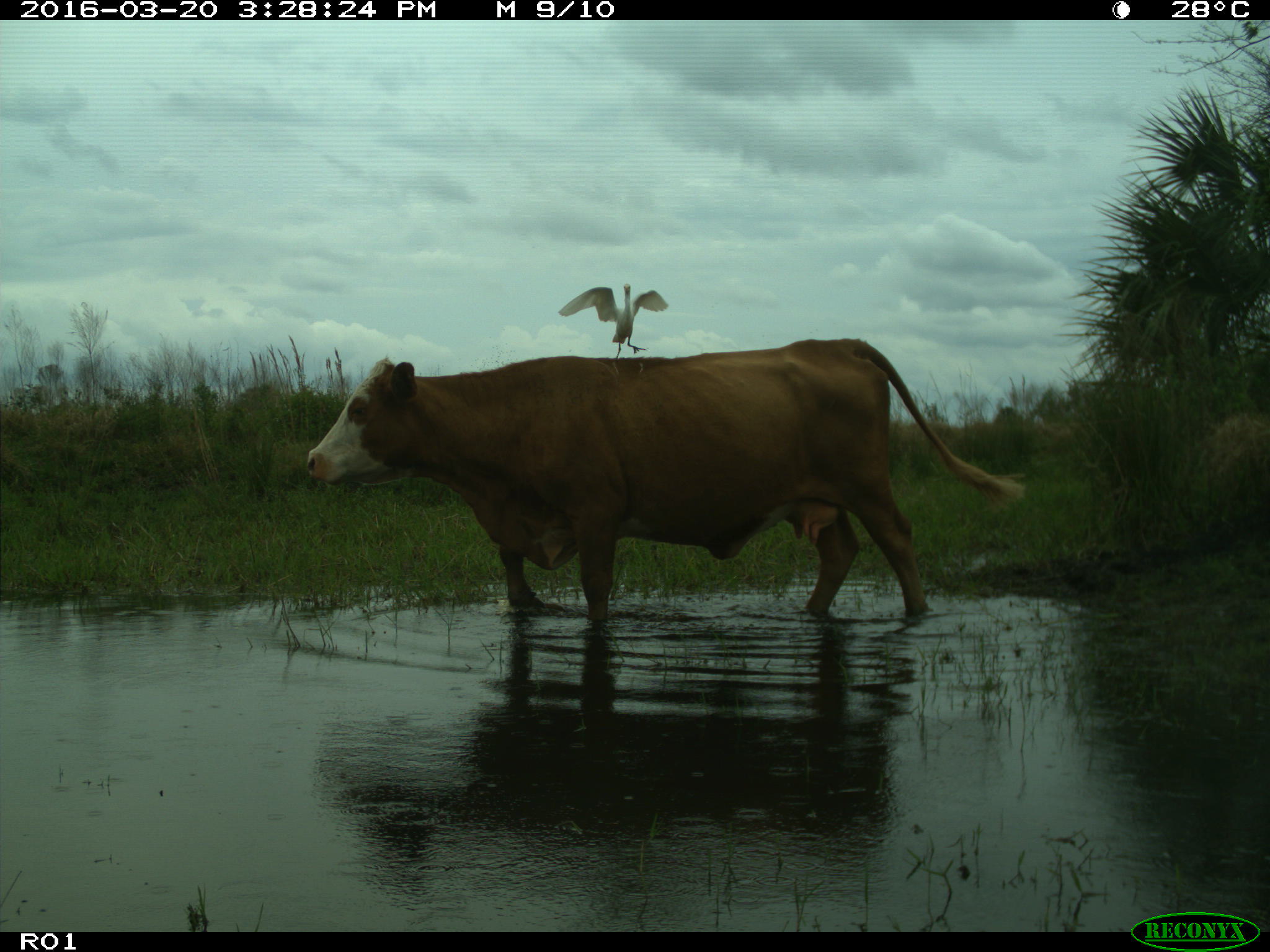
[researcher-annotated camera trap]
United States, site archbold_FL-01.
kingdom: Animalia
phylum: Chordata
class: Mammalia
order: Artiodactyla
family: Bovidae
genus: Bos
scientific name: Bos taurus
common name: domestic cow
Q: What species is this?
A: Bos taurus (domestic cow).